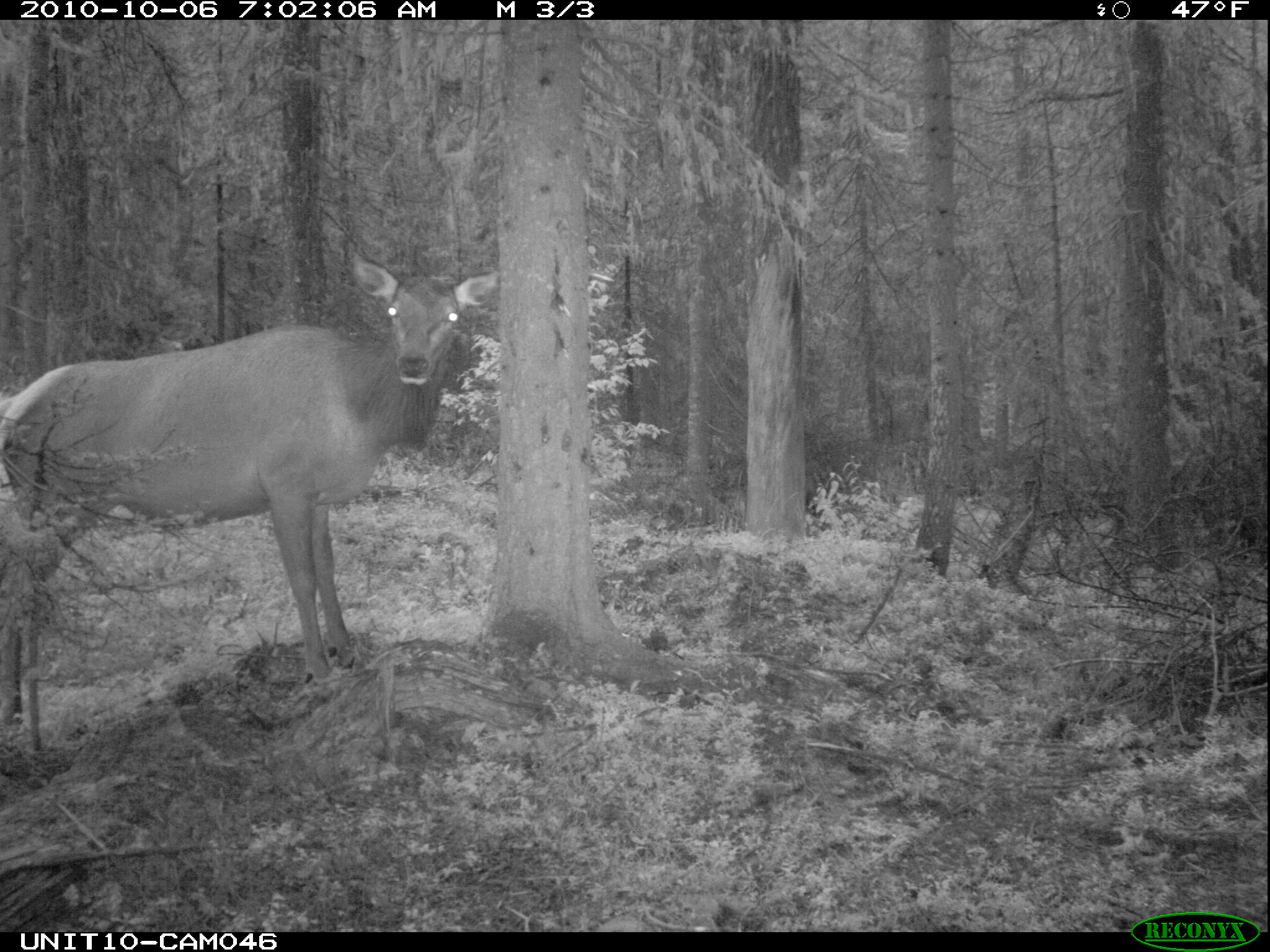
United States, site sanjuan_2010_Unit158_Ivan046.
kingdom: Animalia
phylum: Chordata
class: Mammalia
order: Artiodactyla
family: Cervidae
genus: Cervus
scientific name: Cervus elaphus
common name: red deer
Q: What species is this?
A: Cervus elaphus (red deer).